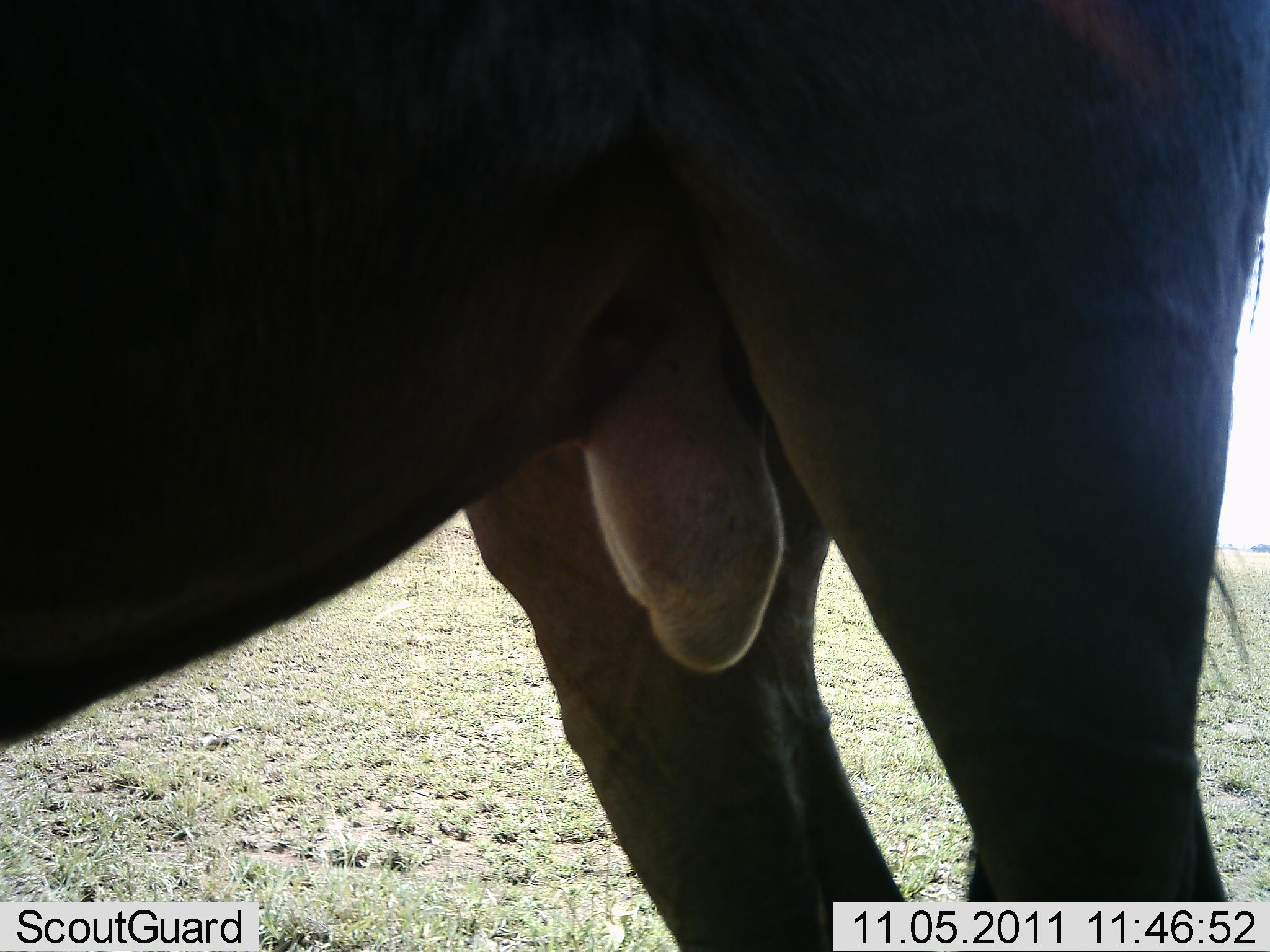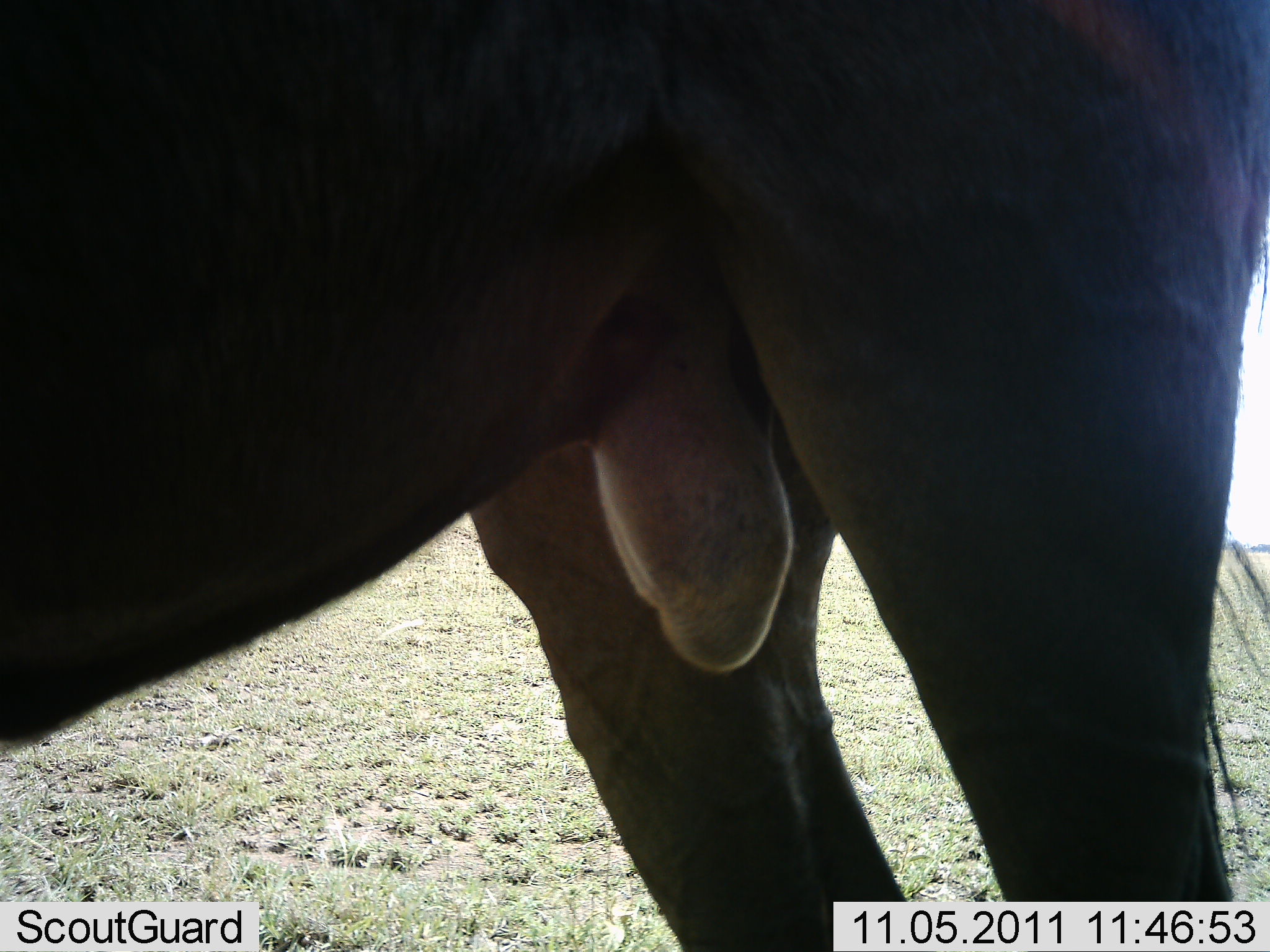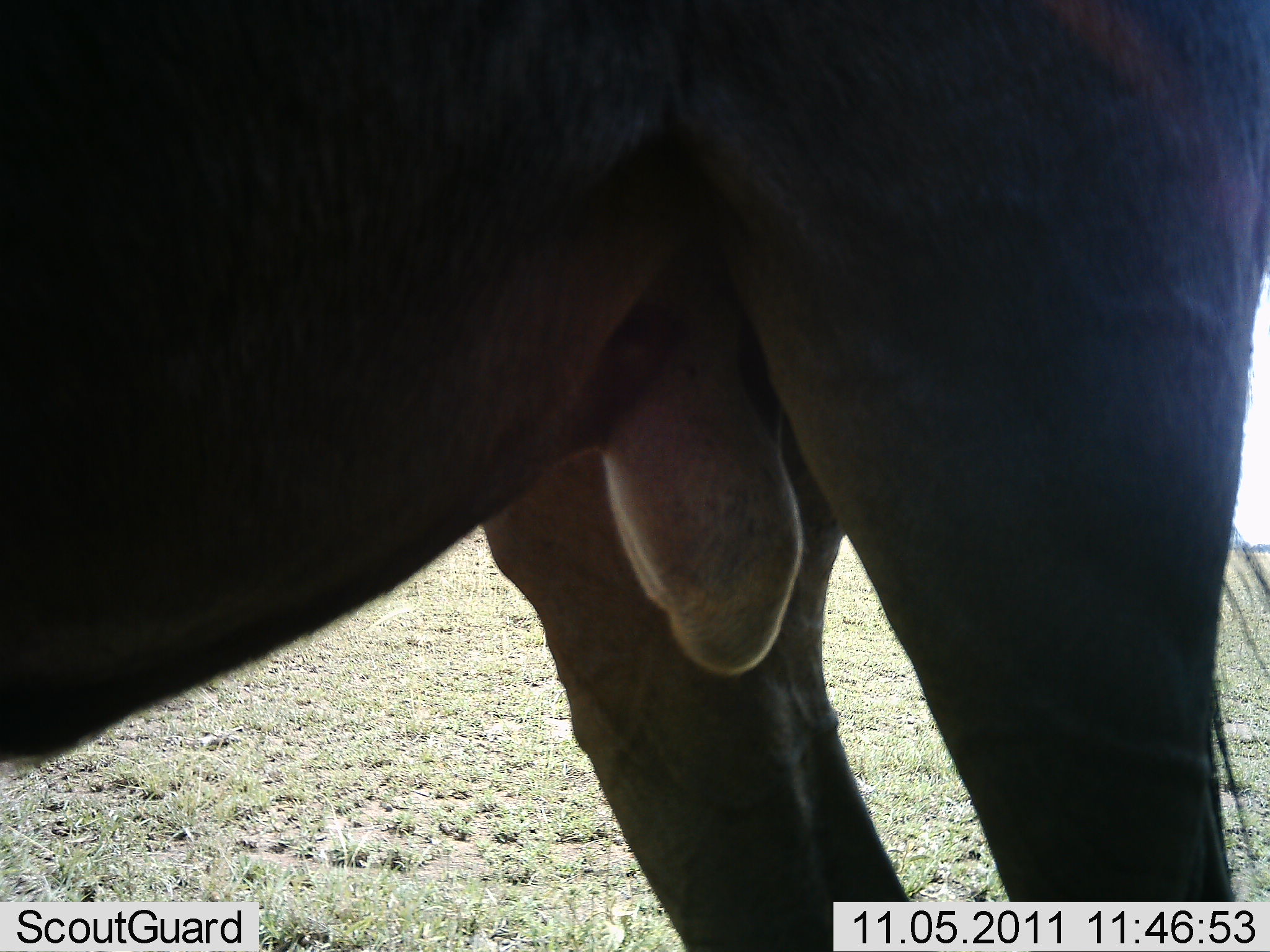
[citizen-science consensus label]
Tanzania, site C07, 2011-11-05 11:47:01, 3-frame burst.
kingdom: Animalia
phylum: Chordata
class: Mammalia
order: Artiodactyla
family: Bovidae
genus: Connochaetes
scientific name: Connochaetes taurinus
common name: blue wildebeest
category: wildebeest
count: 1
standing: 100%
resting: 0%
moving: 0%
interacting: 0%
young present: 0%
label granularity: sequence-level